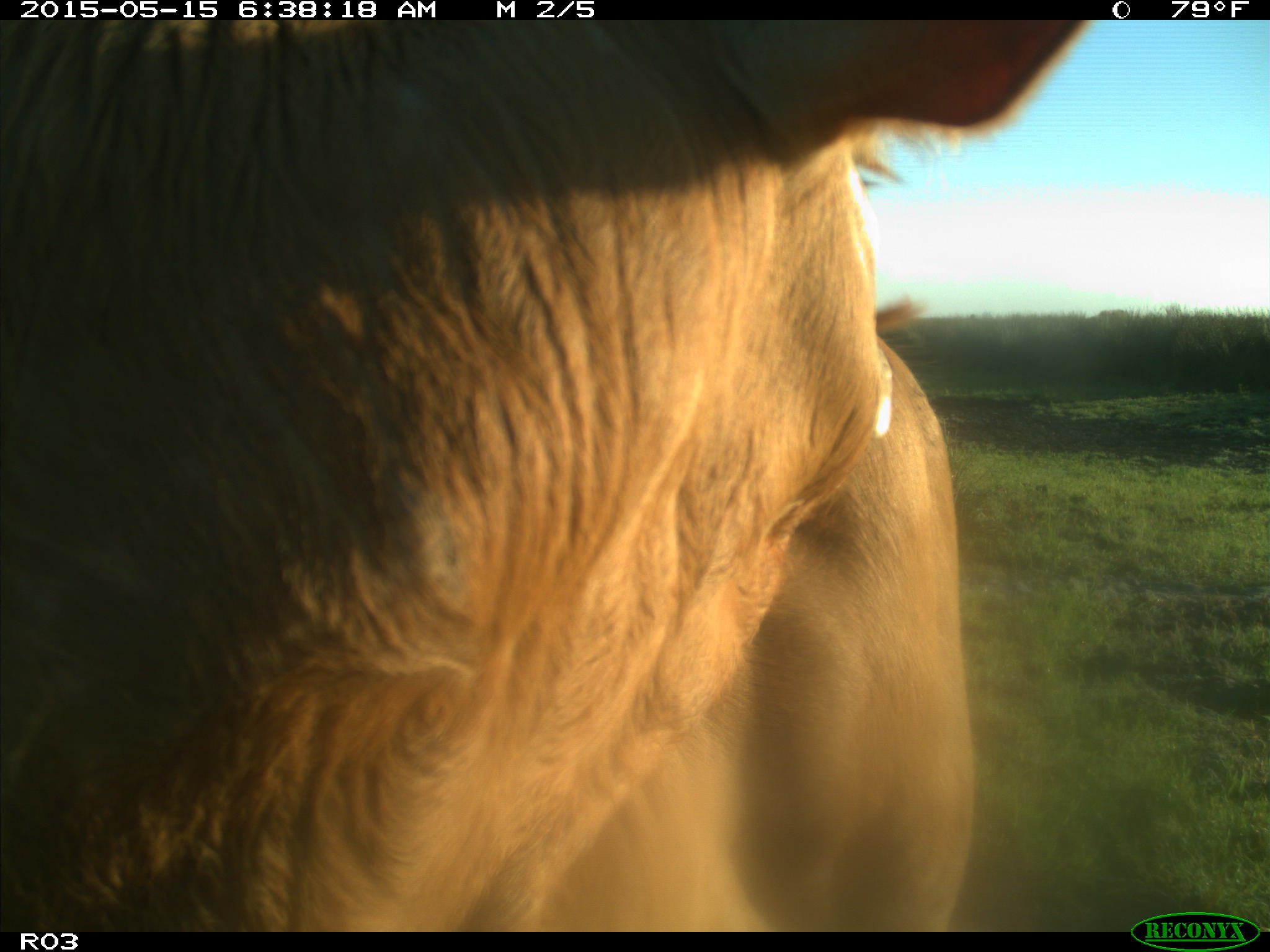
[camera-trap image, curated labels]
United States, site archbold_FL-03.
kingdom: Animalia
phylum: Chordata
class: Mammalia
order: Artiodactyla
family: Bovidae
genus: Bos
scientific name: Bos taurus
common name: domestic cow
Bos taurus (domestic cow).